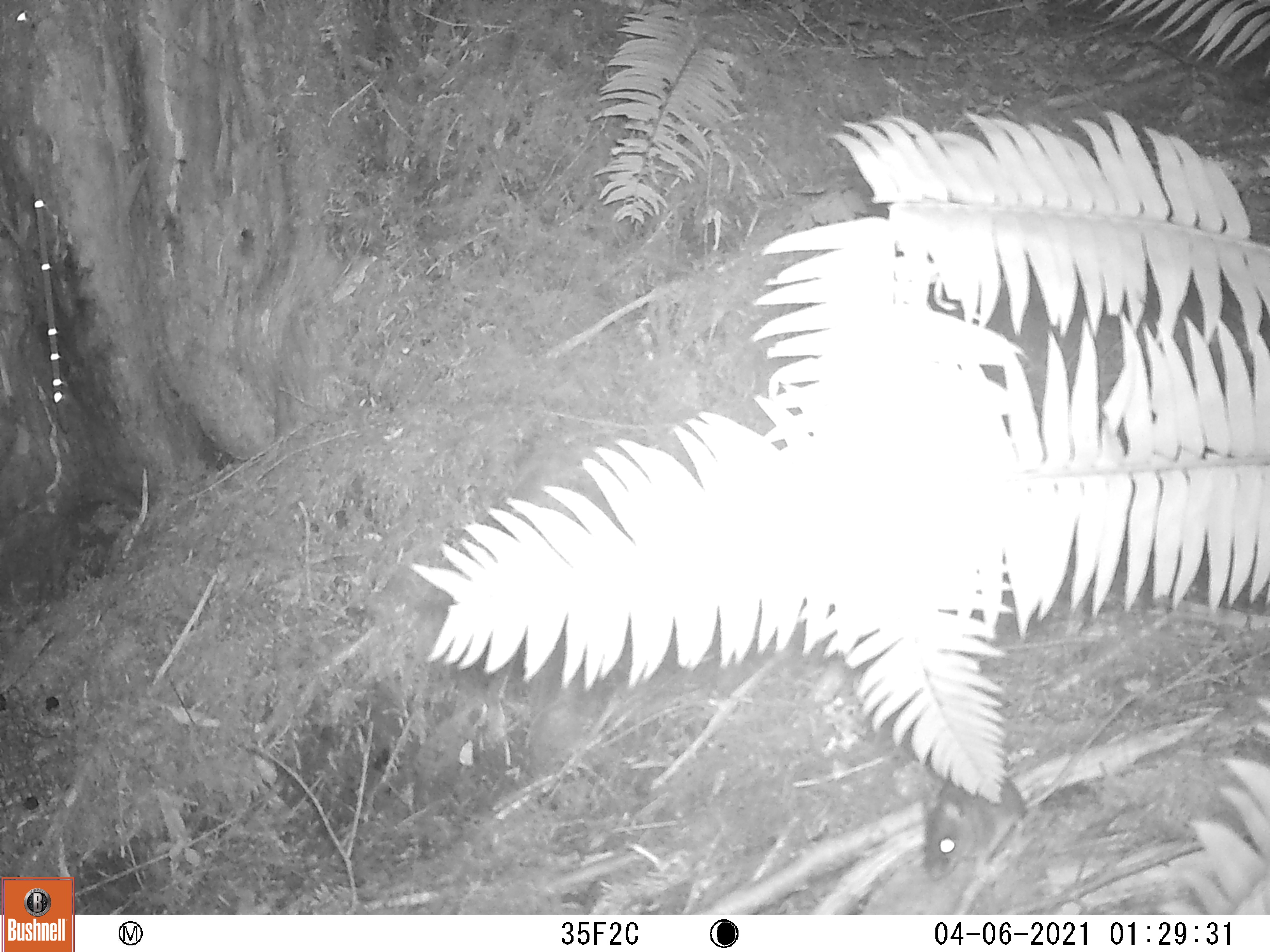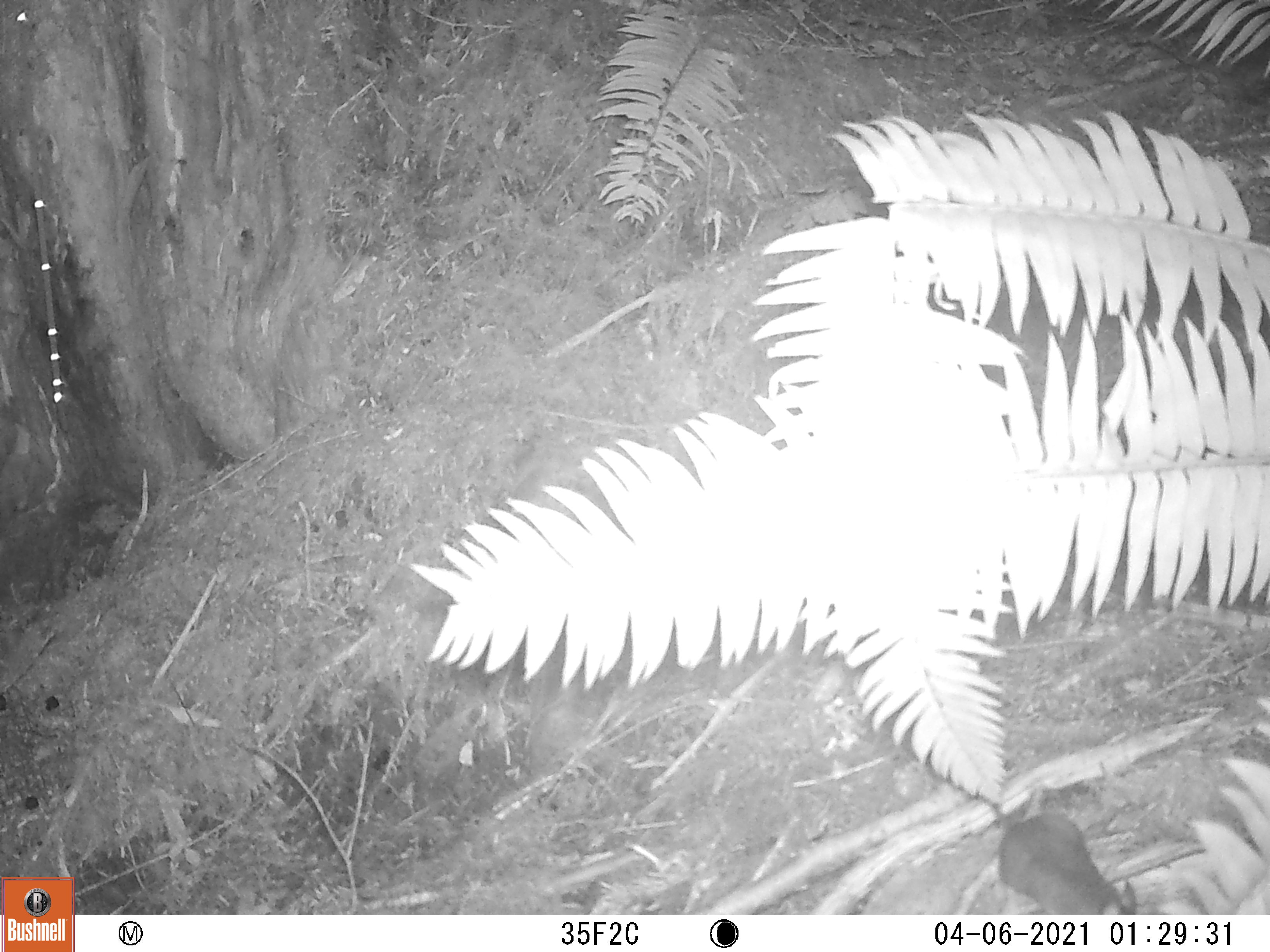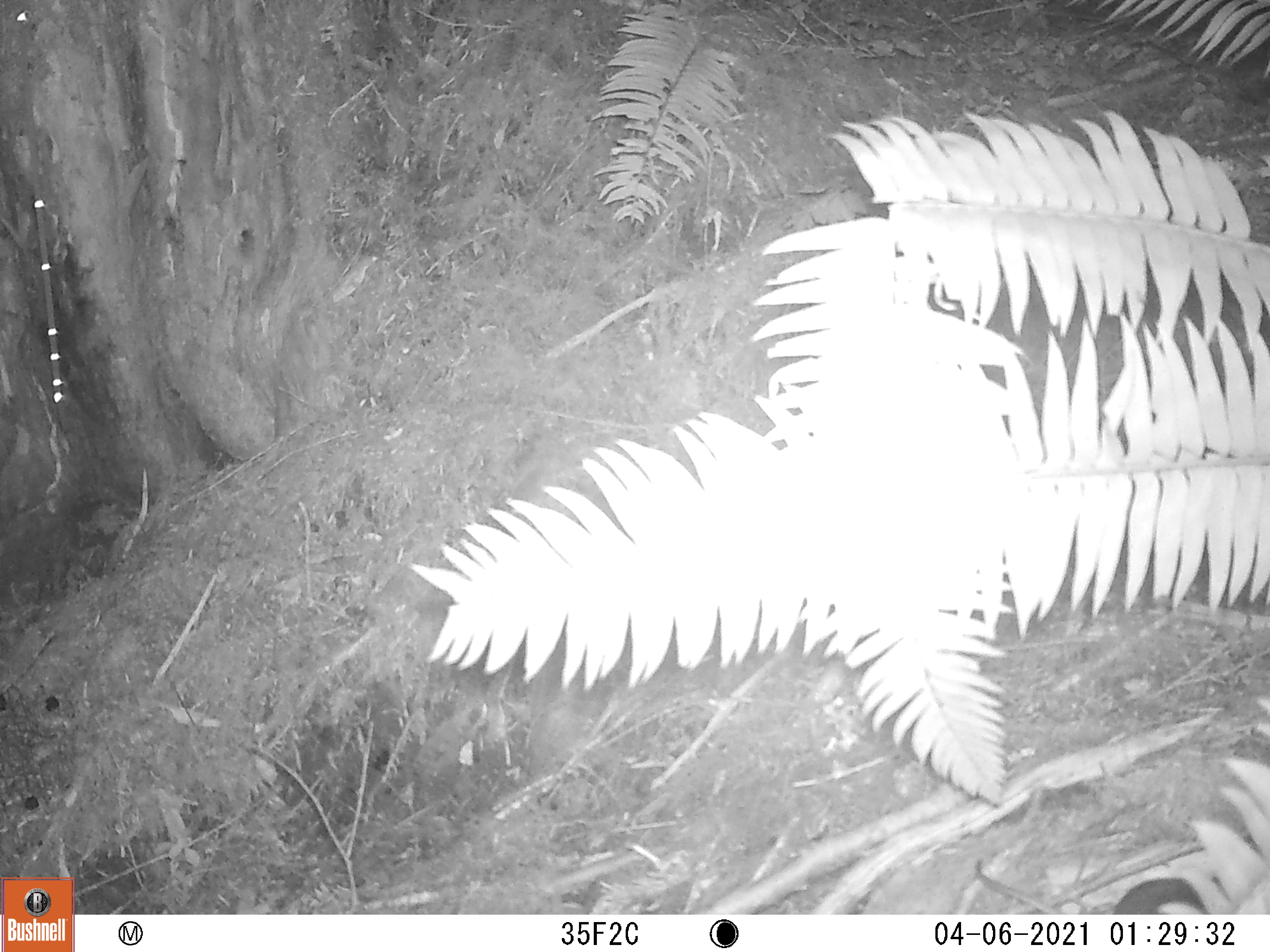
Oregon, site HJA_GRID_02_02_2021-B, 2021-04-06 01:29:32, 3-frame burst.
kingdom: Animalia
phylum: Chordata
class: Mammalia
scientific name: Mammalia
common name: small mammal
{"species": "small mammal (Mammalia)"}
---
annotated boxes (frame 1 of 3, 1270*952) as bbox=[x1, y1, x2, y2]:
small mammal: bbox=[887, 692, 1139, 882]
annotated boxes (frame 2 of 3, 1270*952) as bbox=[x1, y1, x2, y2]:
small mammal: bbox=[957, 782, 1142, 914]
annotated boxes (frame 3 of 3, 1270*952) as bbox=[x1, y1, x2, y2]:
small mammal: bbox=[973, 853, 1209, 913]